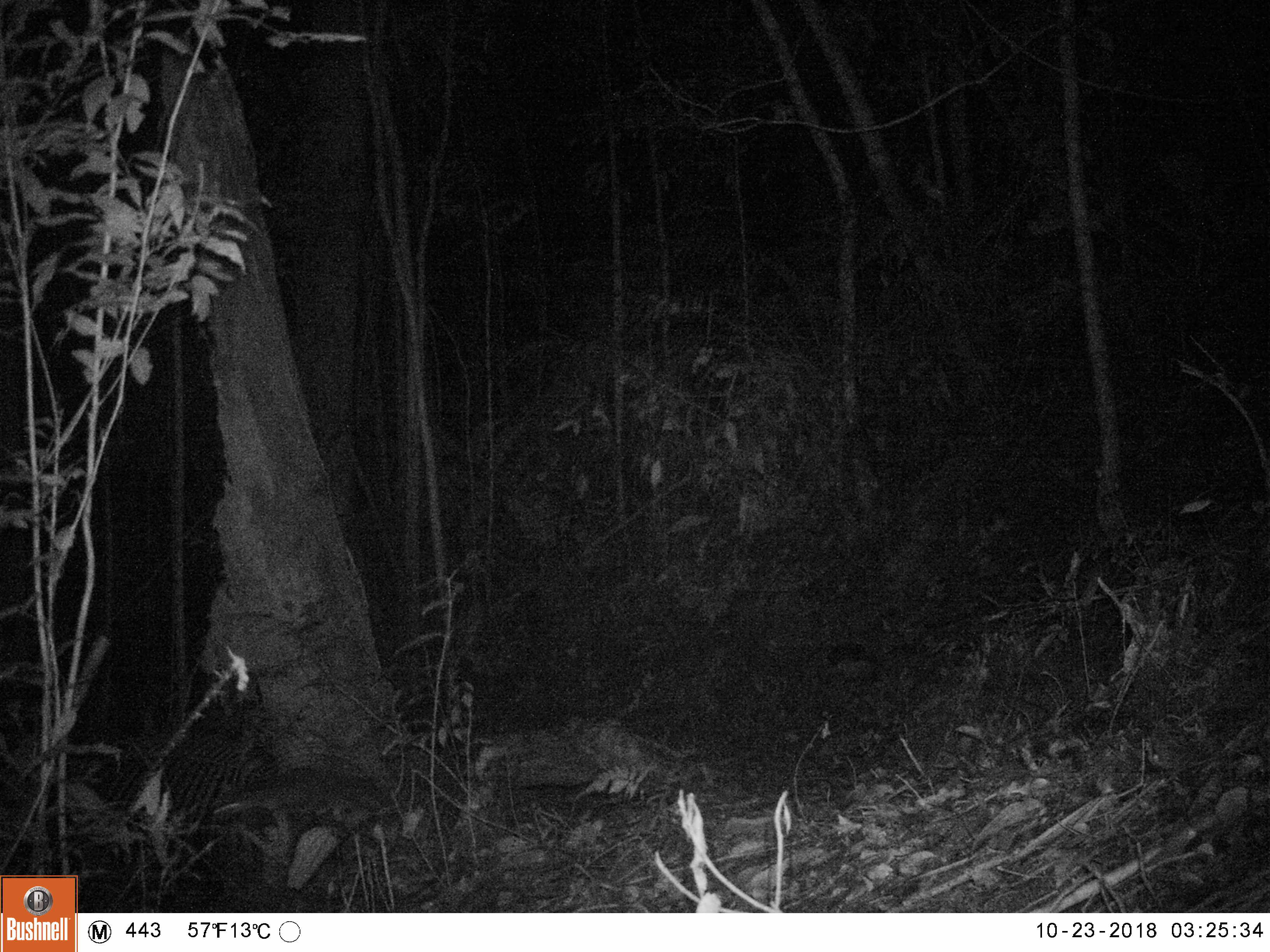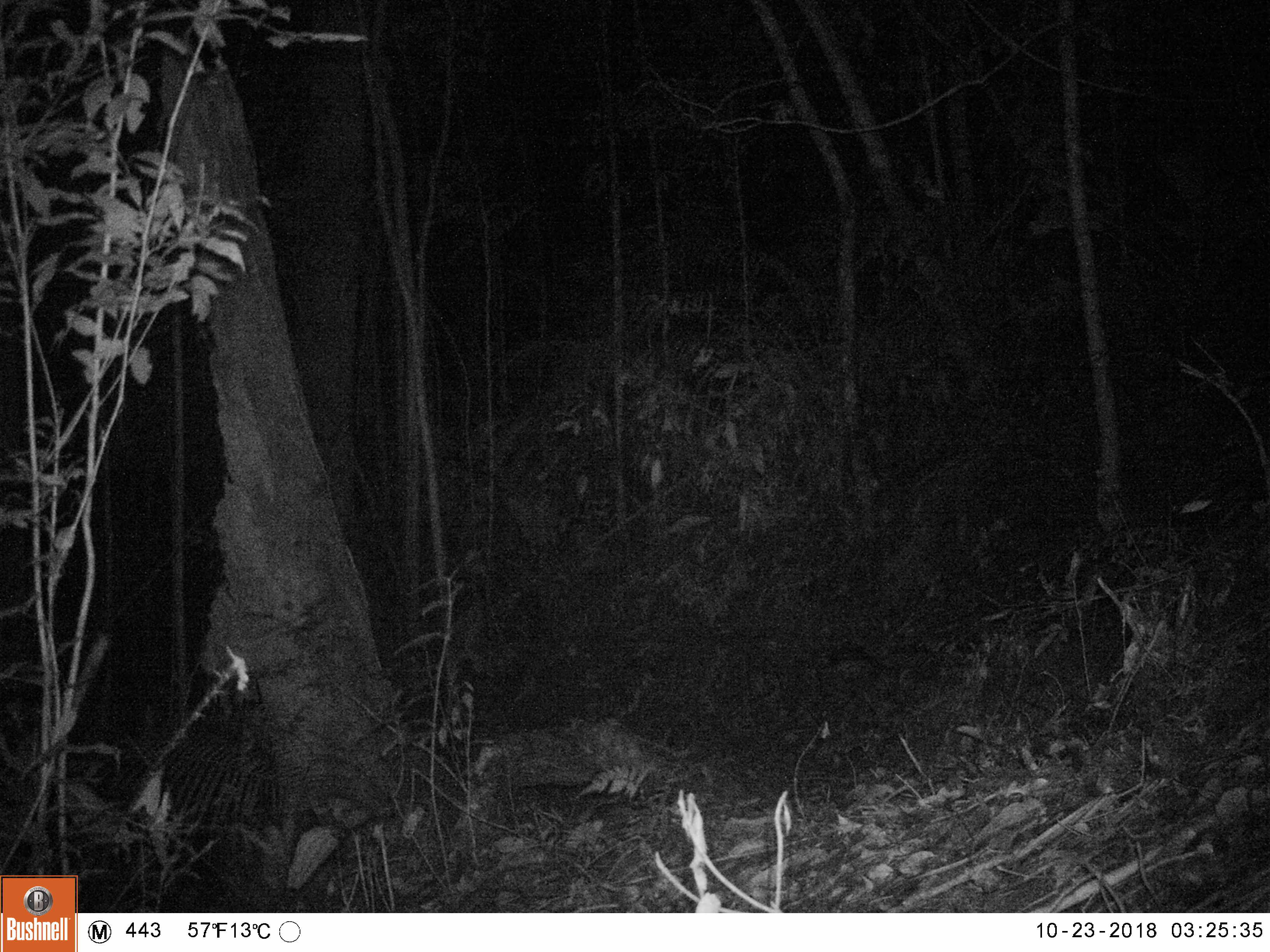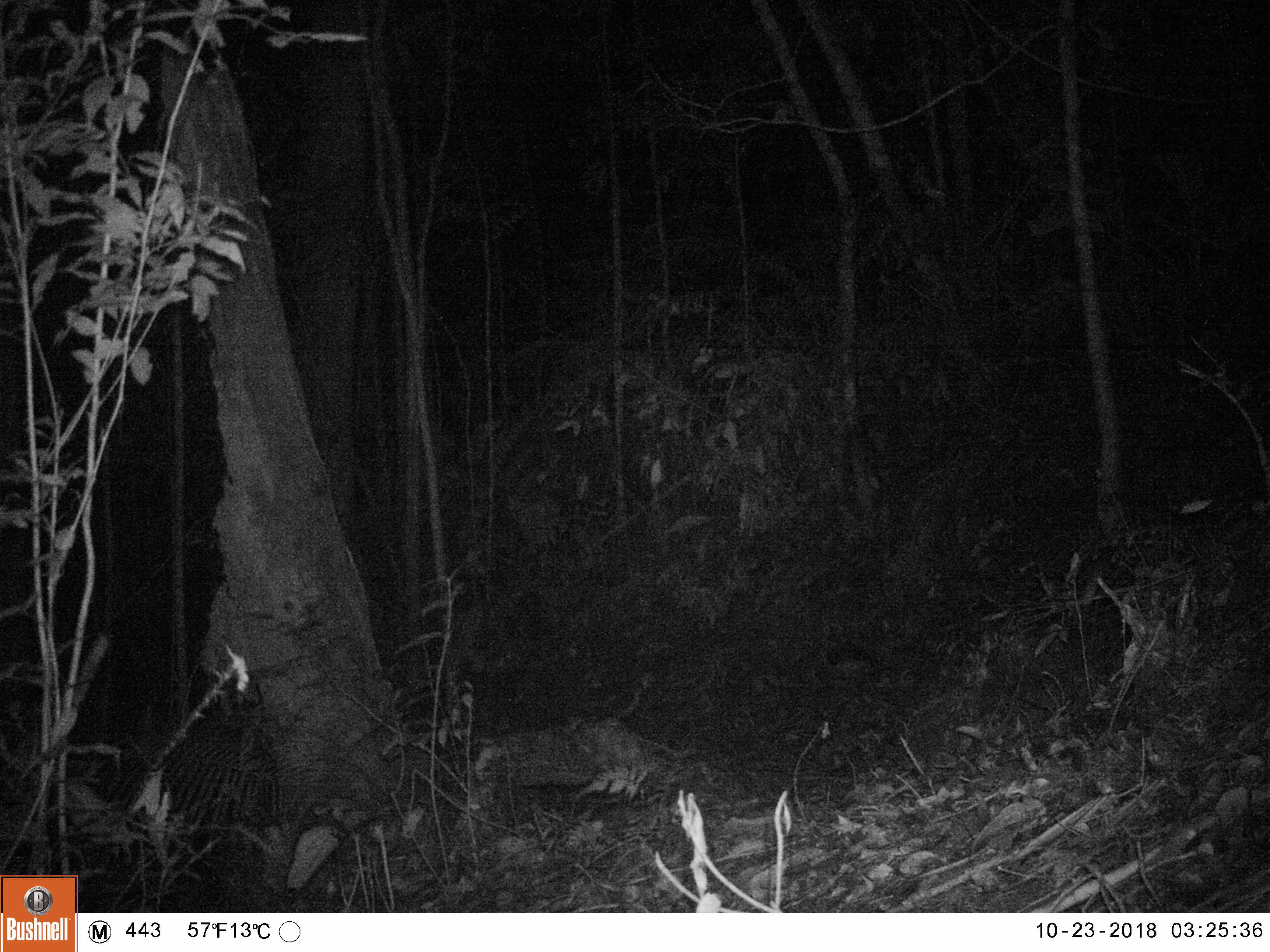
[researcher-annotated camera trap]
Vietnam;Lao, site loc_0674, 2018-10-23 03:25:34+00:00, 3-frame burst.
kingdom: Animalia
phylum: Chordata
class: Mammalia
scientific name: Mammalia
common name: mammal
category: unidentified small mammal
Unidentified small mammal (mammal) (Mammalia). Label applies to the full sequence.